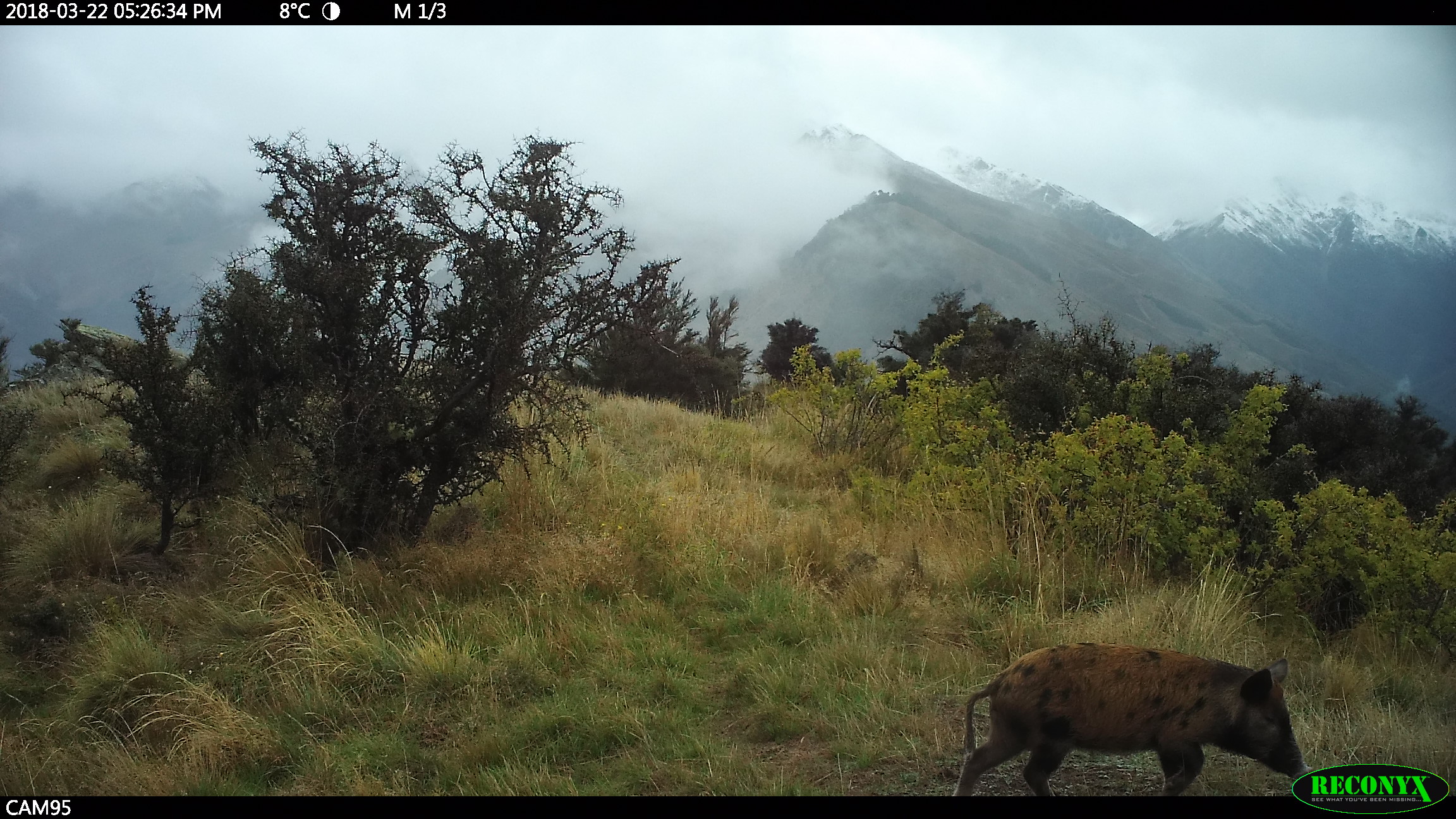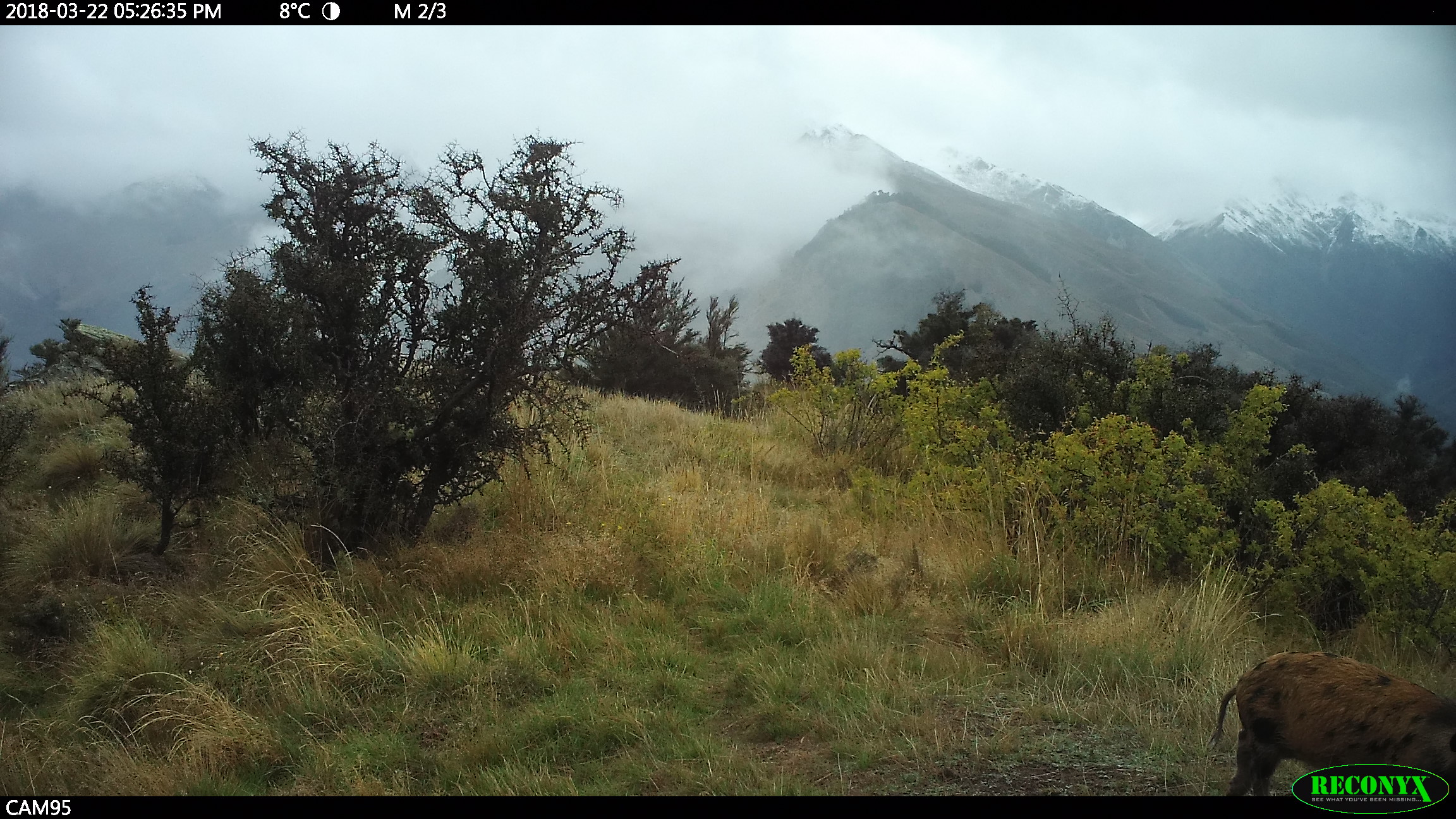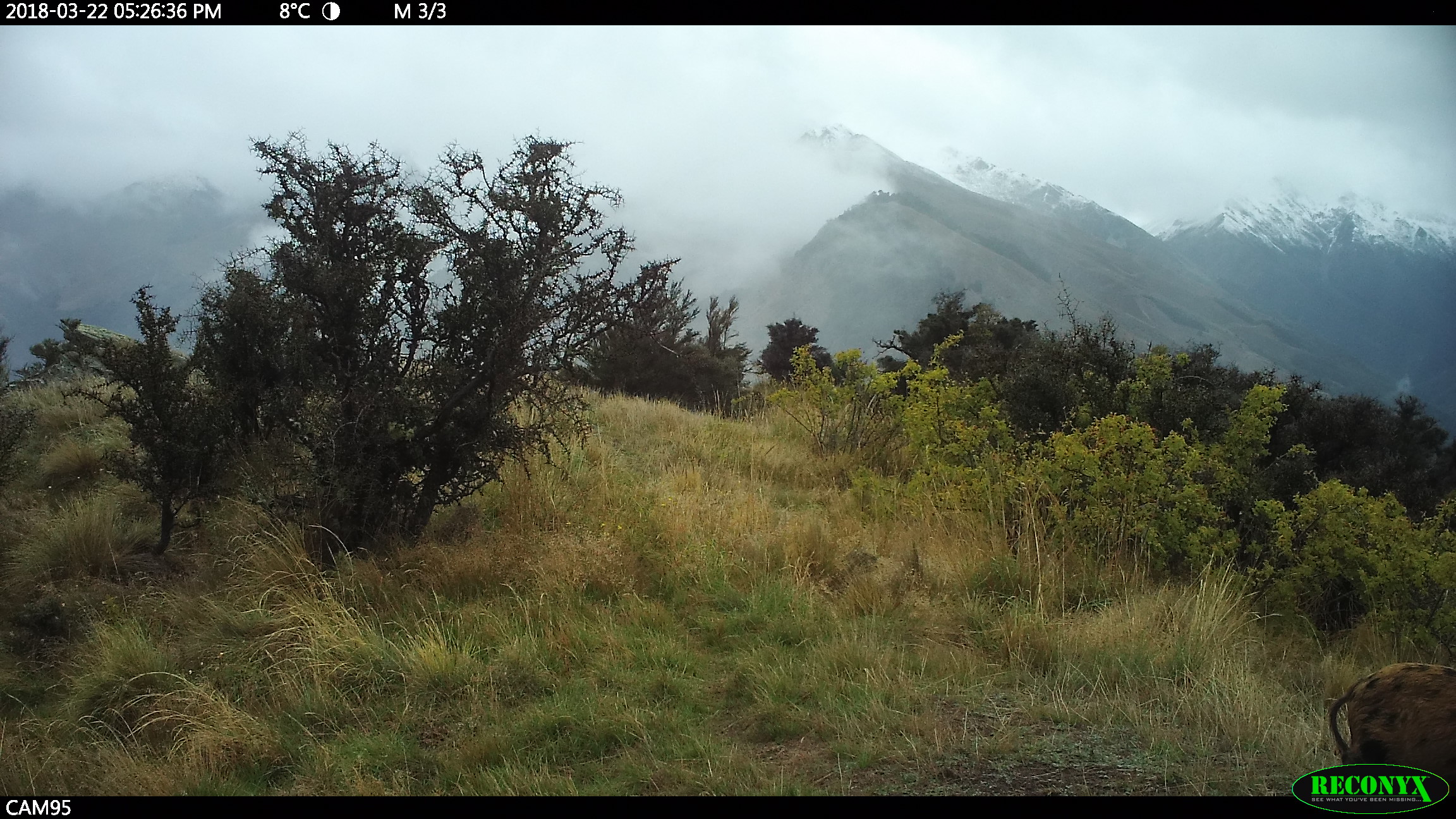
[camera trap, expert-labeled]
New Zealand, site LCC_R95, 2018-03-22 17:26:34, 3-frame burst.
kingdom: Animalia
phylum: Chordata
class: Mammalia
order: Artiodactyla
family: Suidae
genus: Sus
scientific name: Sus scrofa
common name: pig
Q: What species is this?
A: Pig (Sus scrofa).